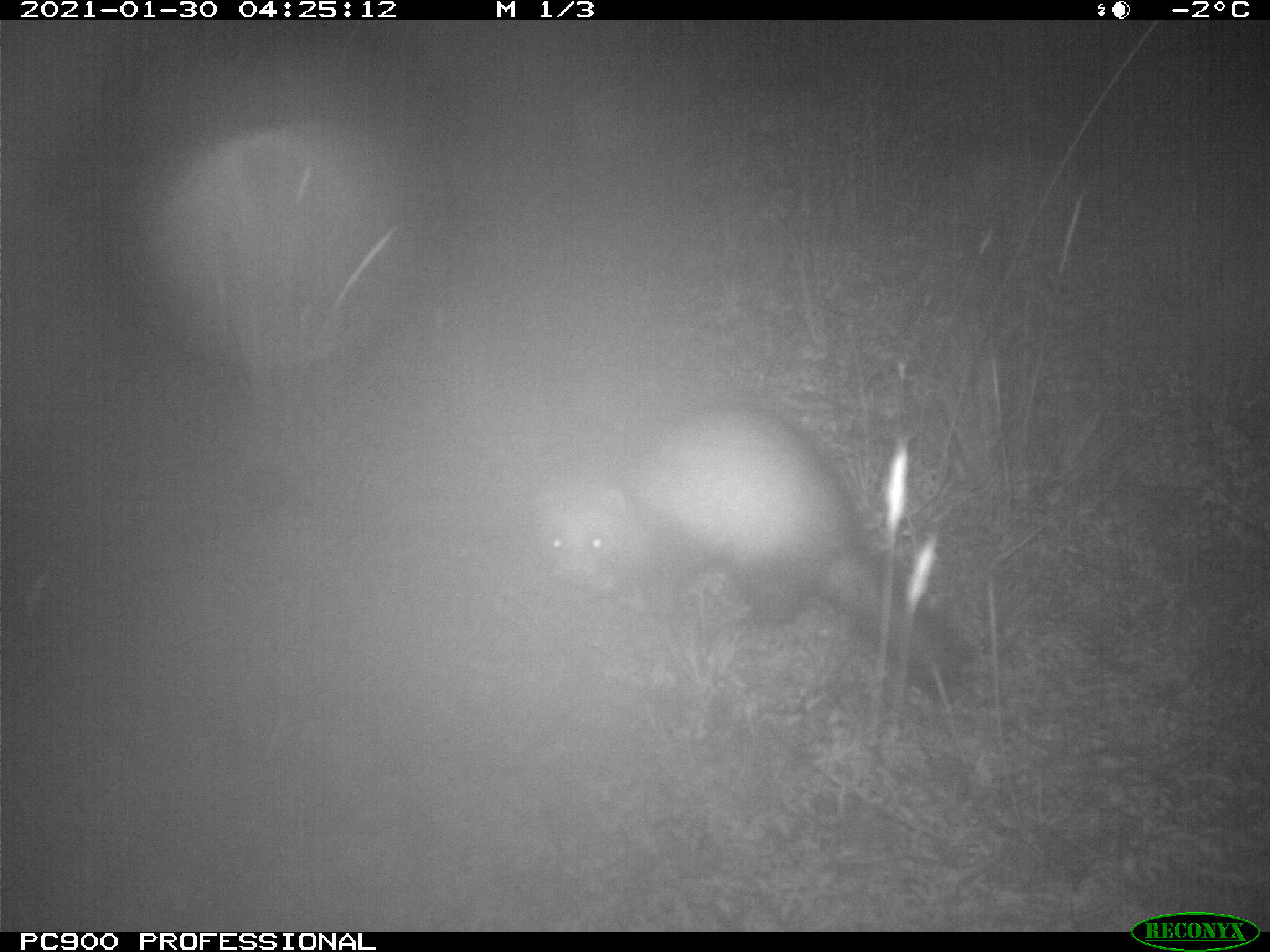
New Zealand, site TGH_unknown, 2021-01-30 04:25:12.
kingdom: Animalia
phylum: Chordata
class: Mammalia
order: Carnivora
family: Mustelidae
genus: Mustela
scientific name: Mustela furo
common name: ferret